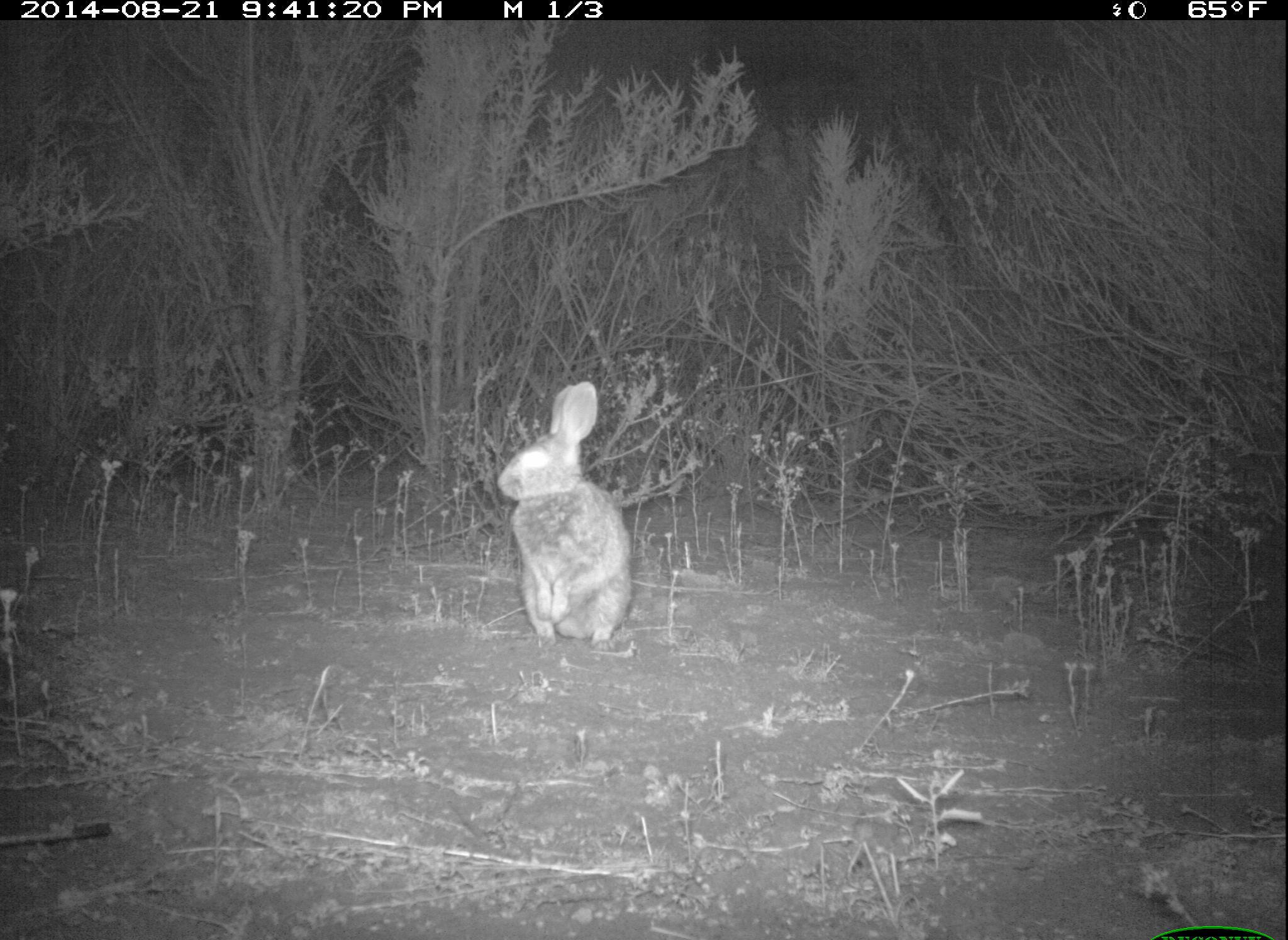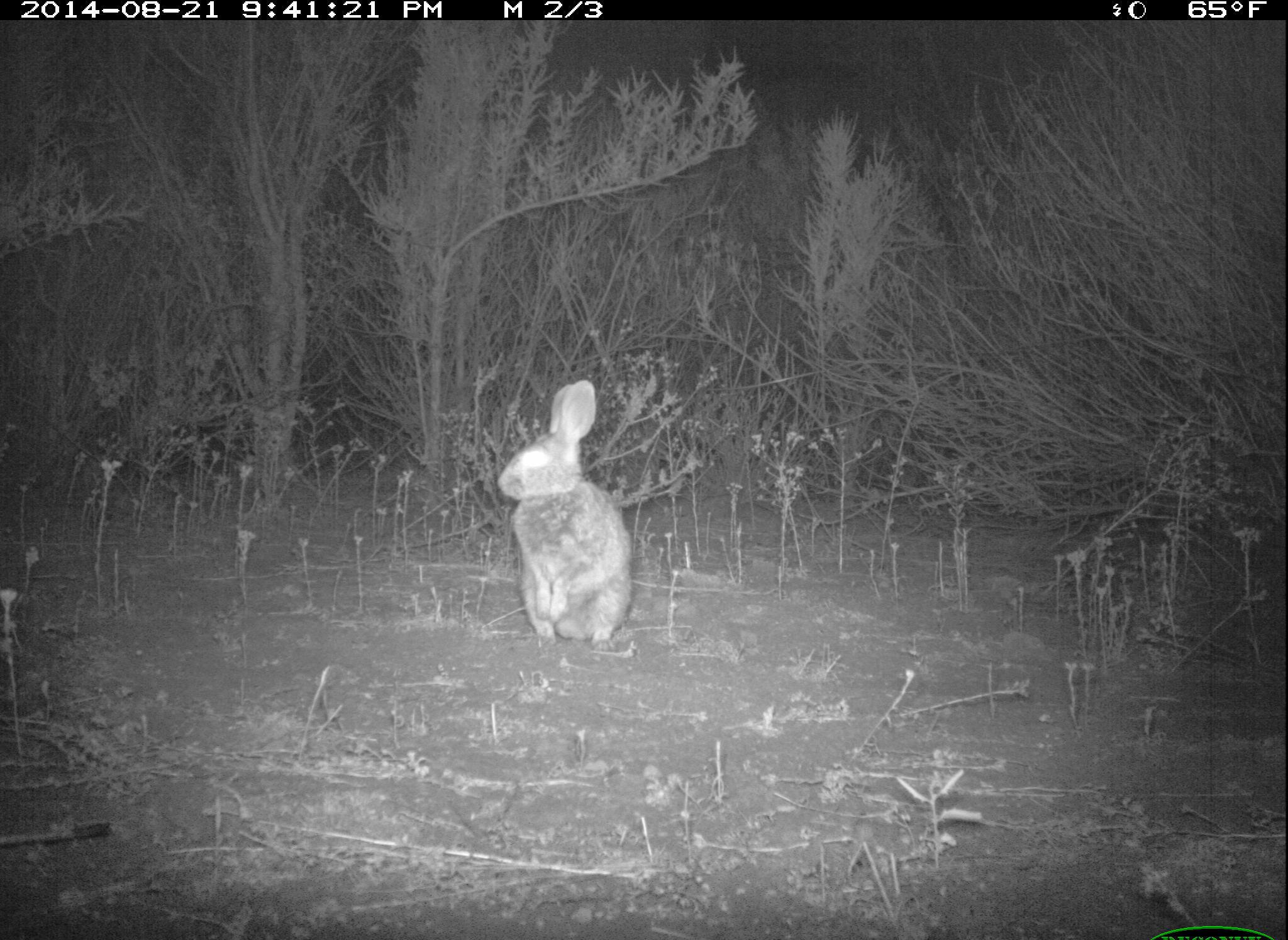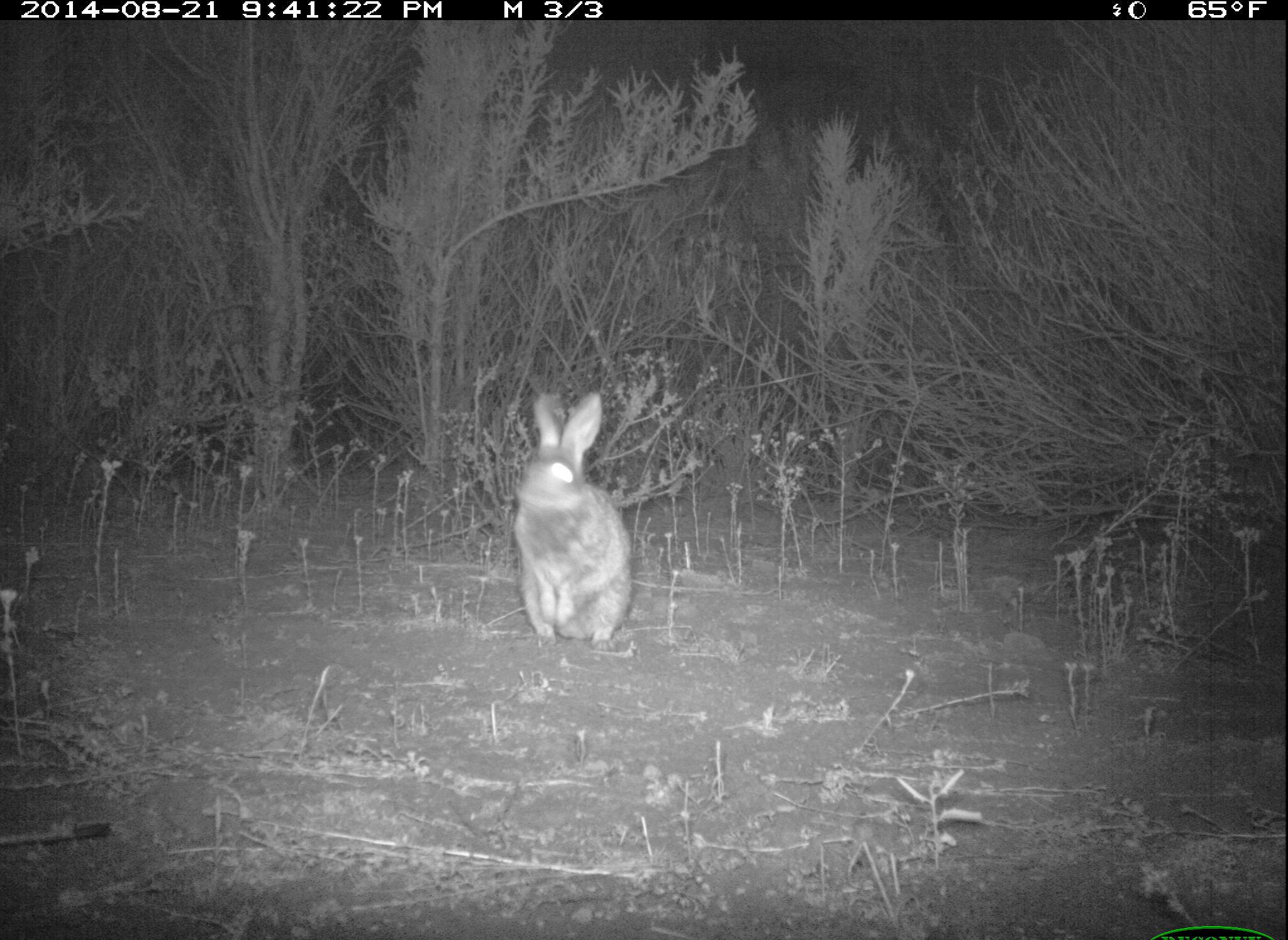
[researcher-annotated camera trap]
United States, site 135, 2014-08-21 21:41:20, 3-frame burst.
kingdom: Animalia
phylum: Chordata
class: Mammalia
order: Lagomorpha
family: Leporidae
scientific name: Leporidae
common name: rabbits and hares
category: rabbit